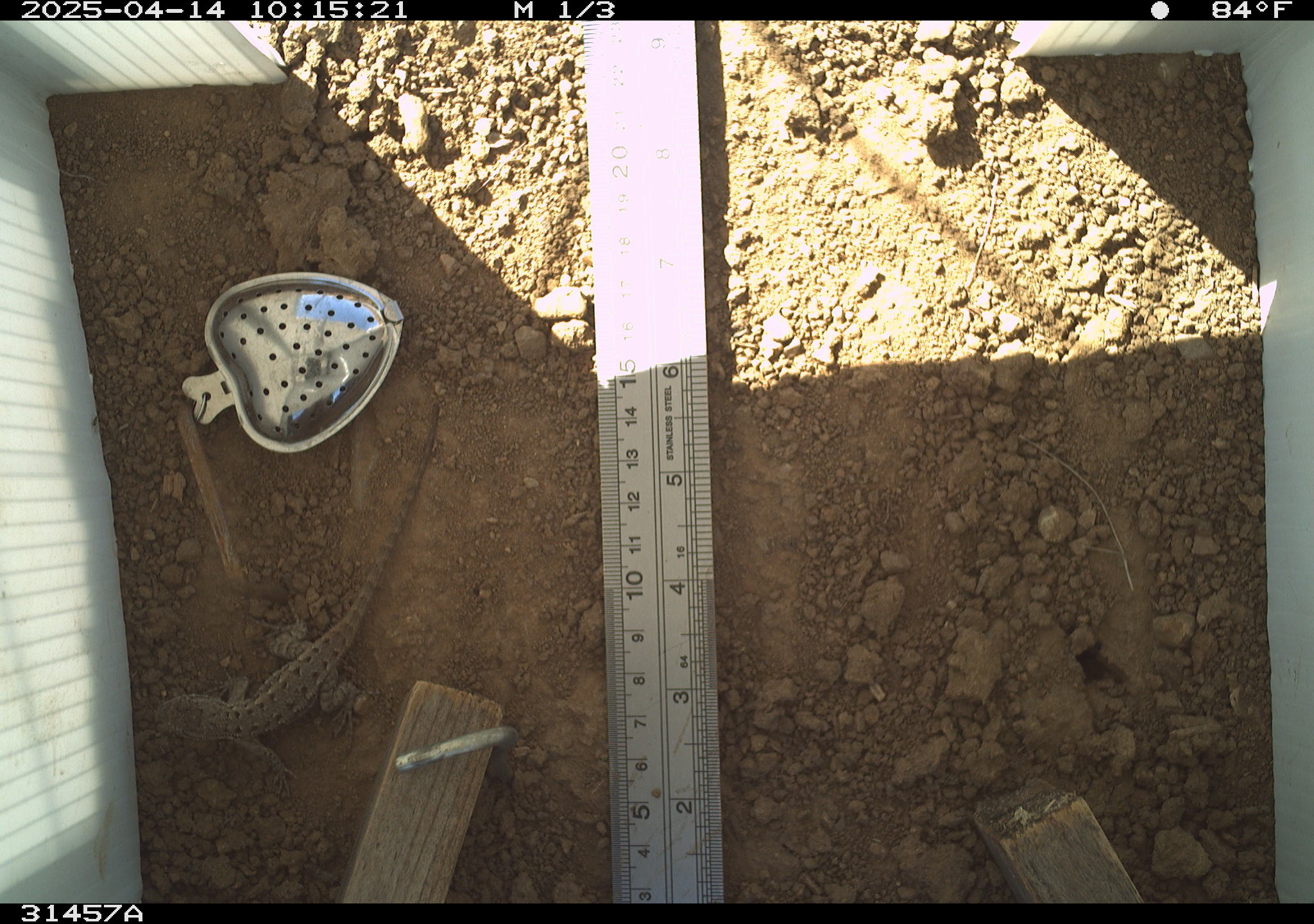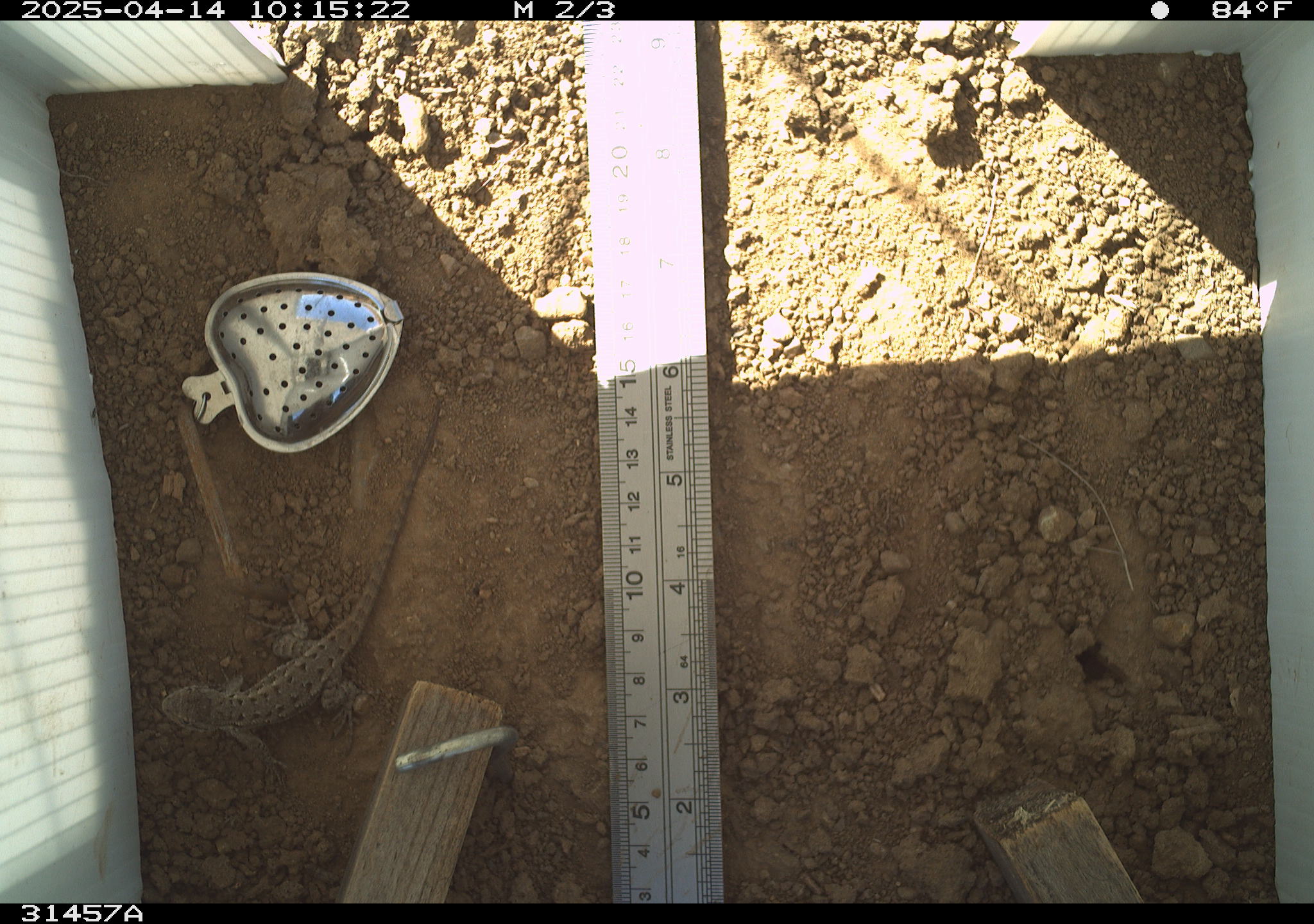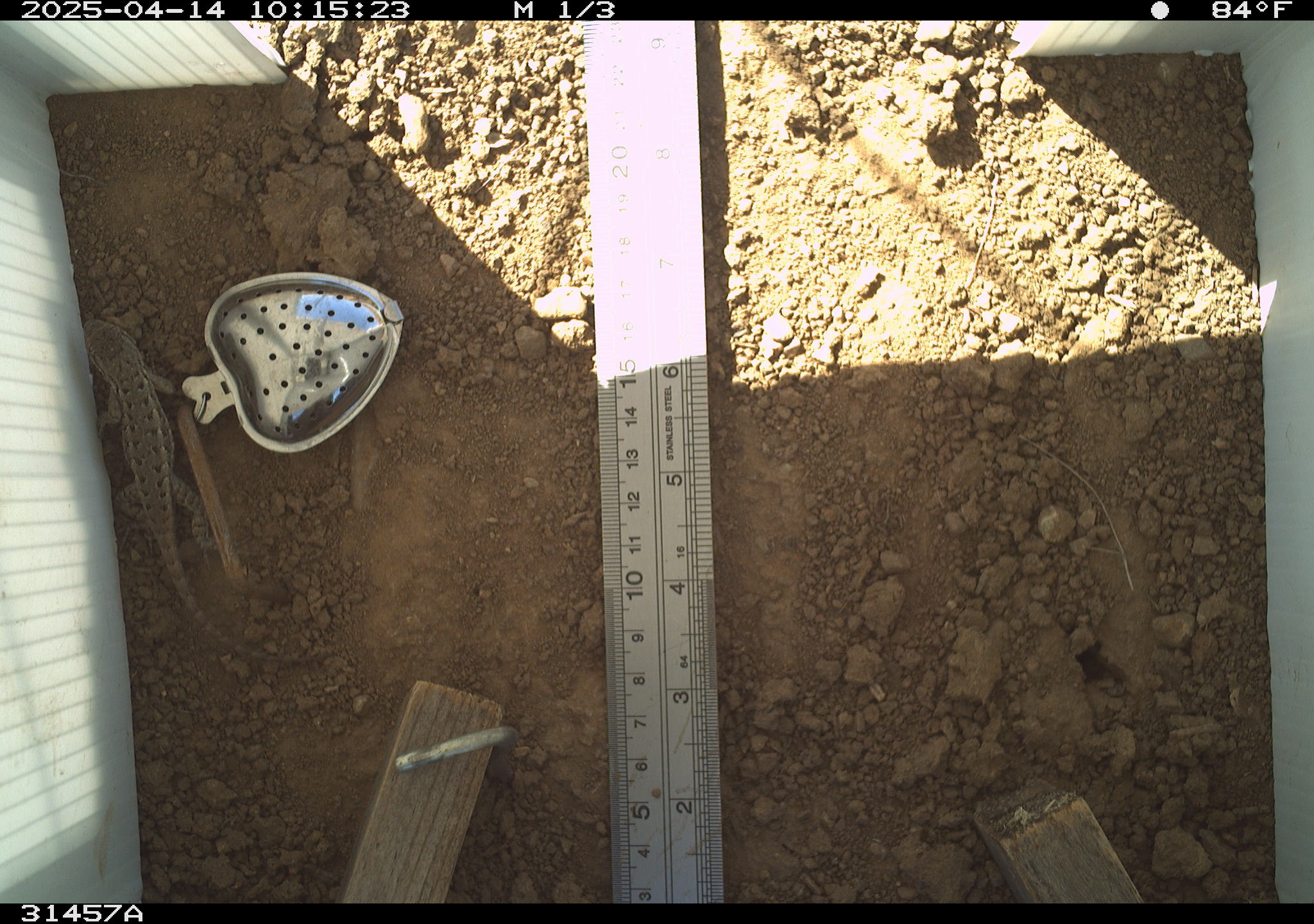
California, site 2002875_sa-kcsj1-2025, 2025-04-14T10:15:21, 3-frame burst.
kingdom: Animalia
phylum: Chordata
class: Reptilia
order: Squamata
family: Phrynosomatidae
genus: Sceloporus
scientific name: Sceloporus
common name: spiny lizards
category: sceloporus species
Sceloporus species (spiny lizards) (Sceloporus).